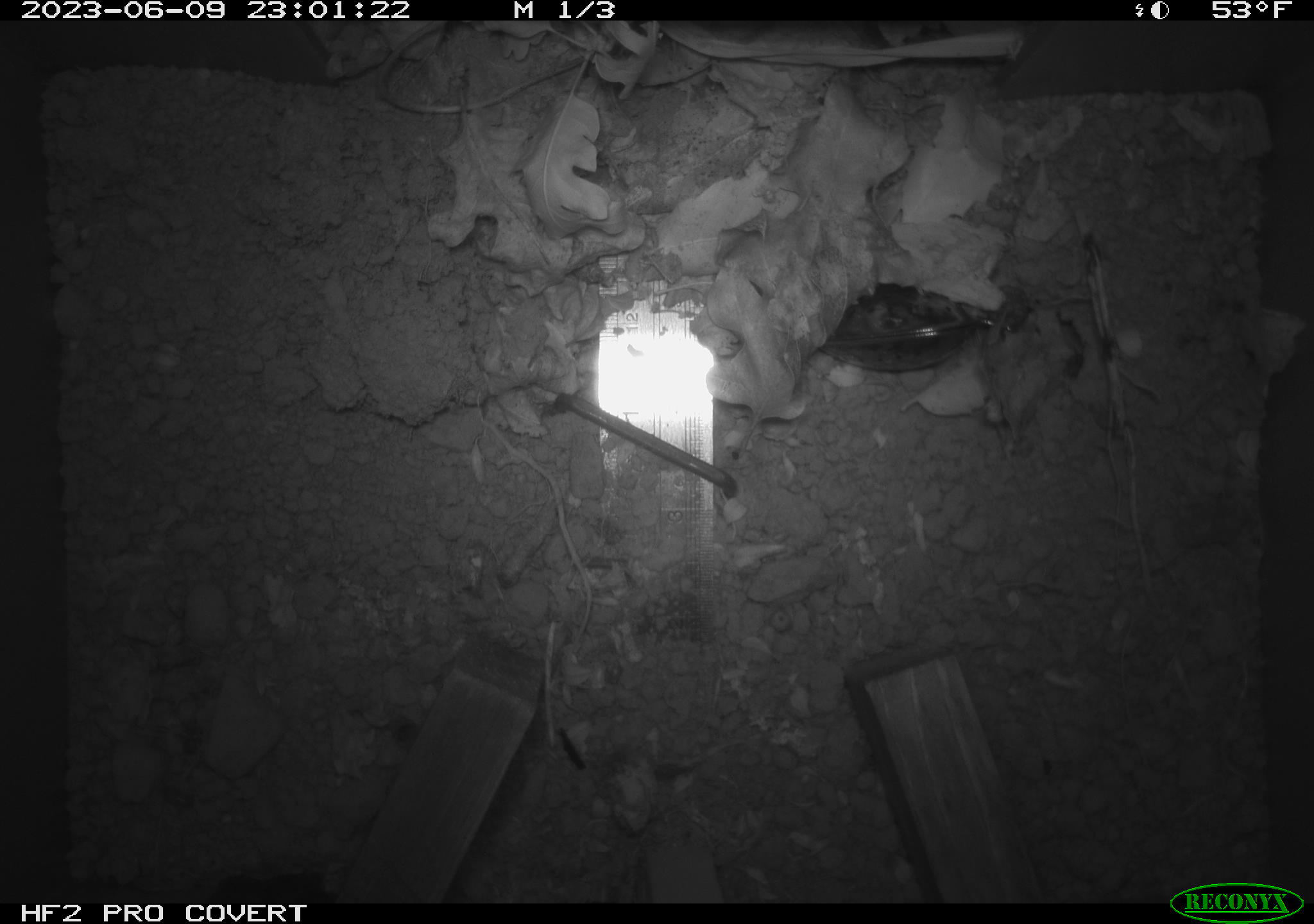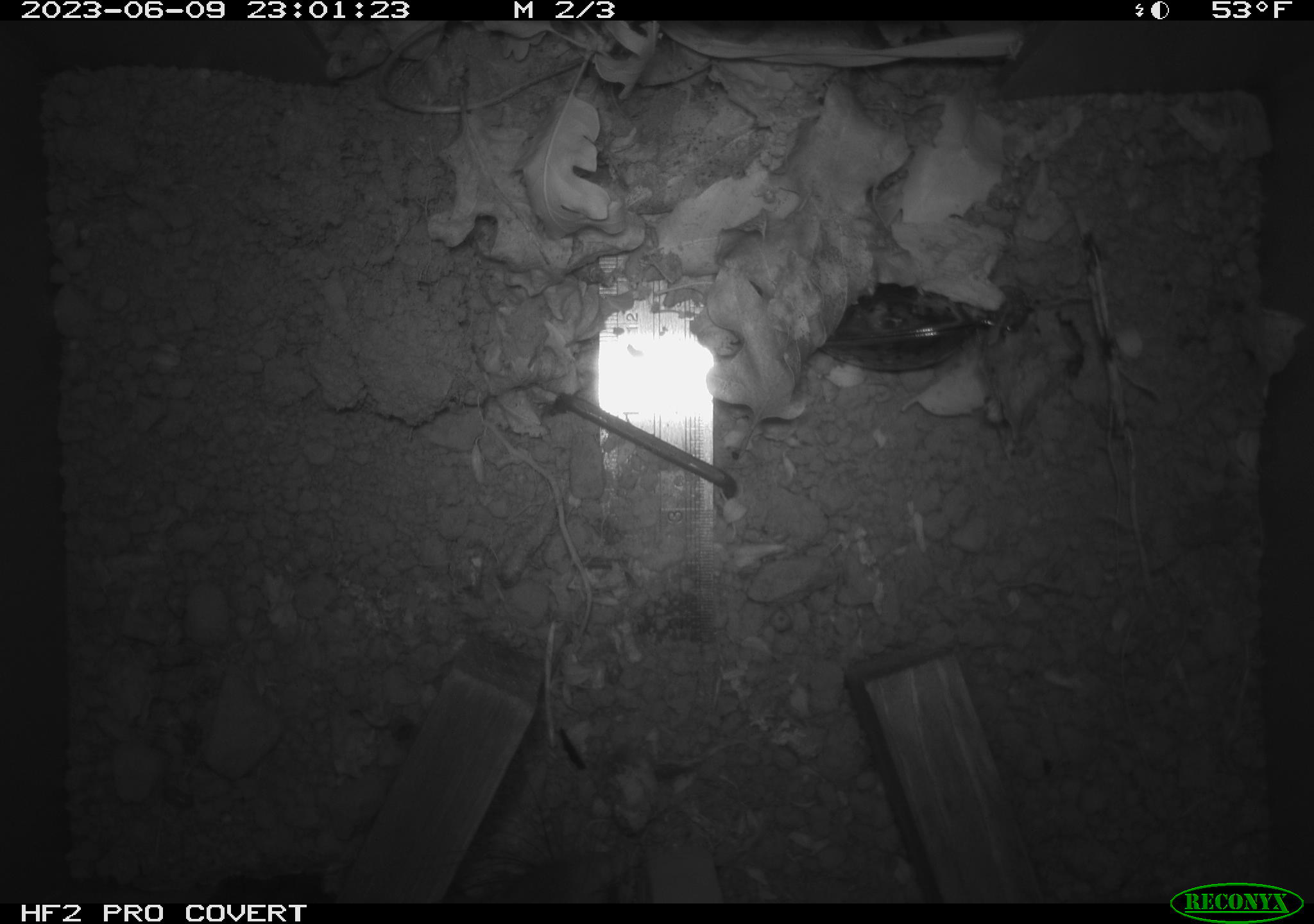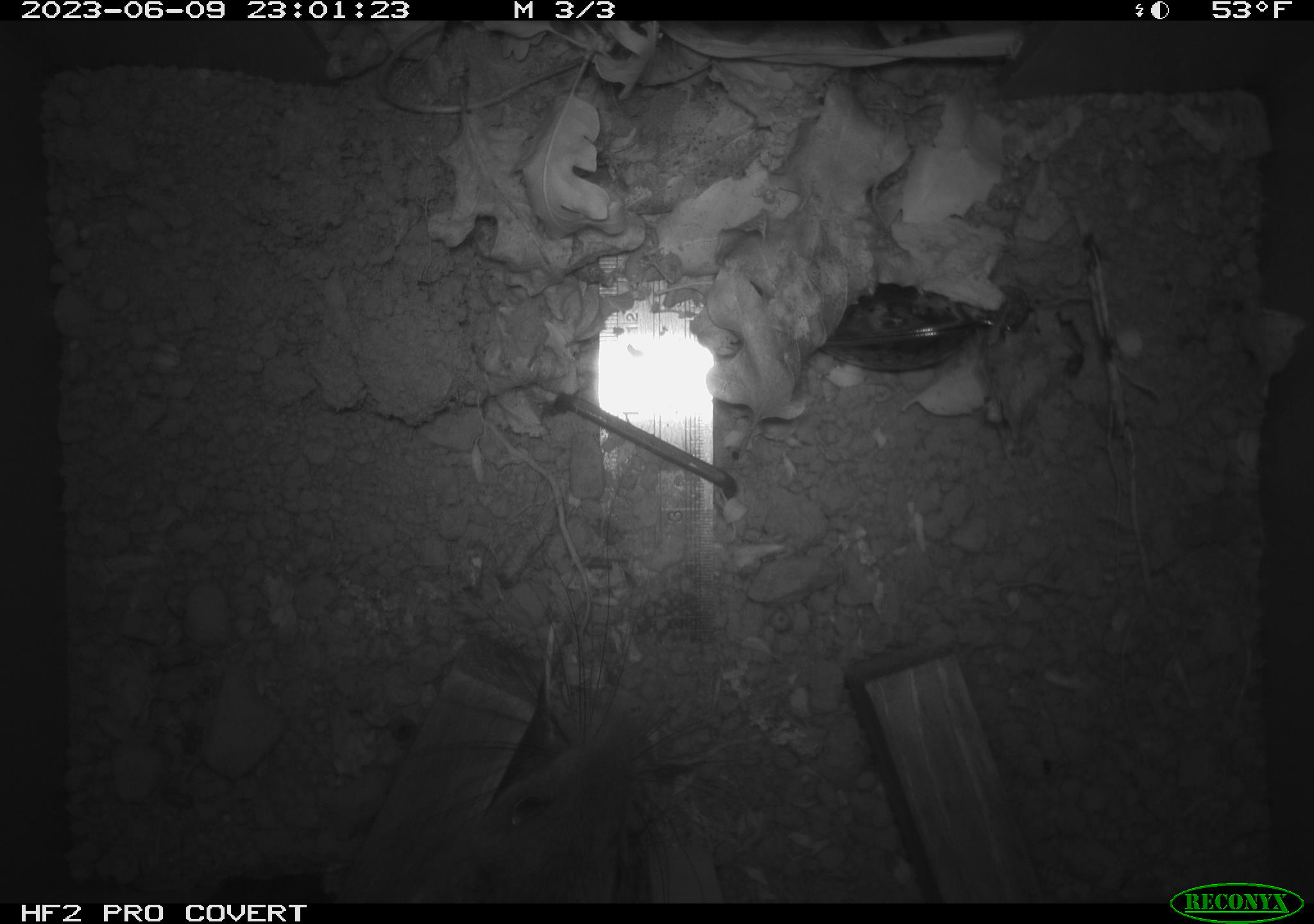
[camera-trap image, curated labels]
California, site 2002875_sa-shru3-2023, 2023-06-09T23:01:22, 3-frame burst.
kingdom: Animalia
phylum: Chordata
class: Mammalia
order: Rodentia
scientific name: Rodentia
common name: mouse species